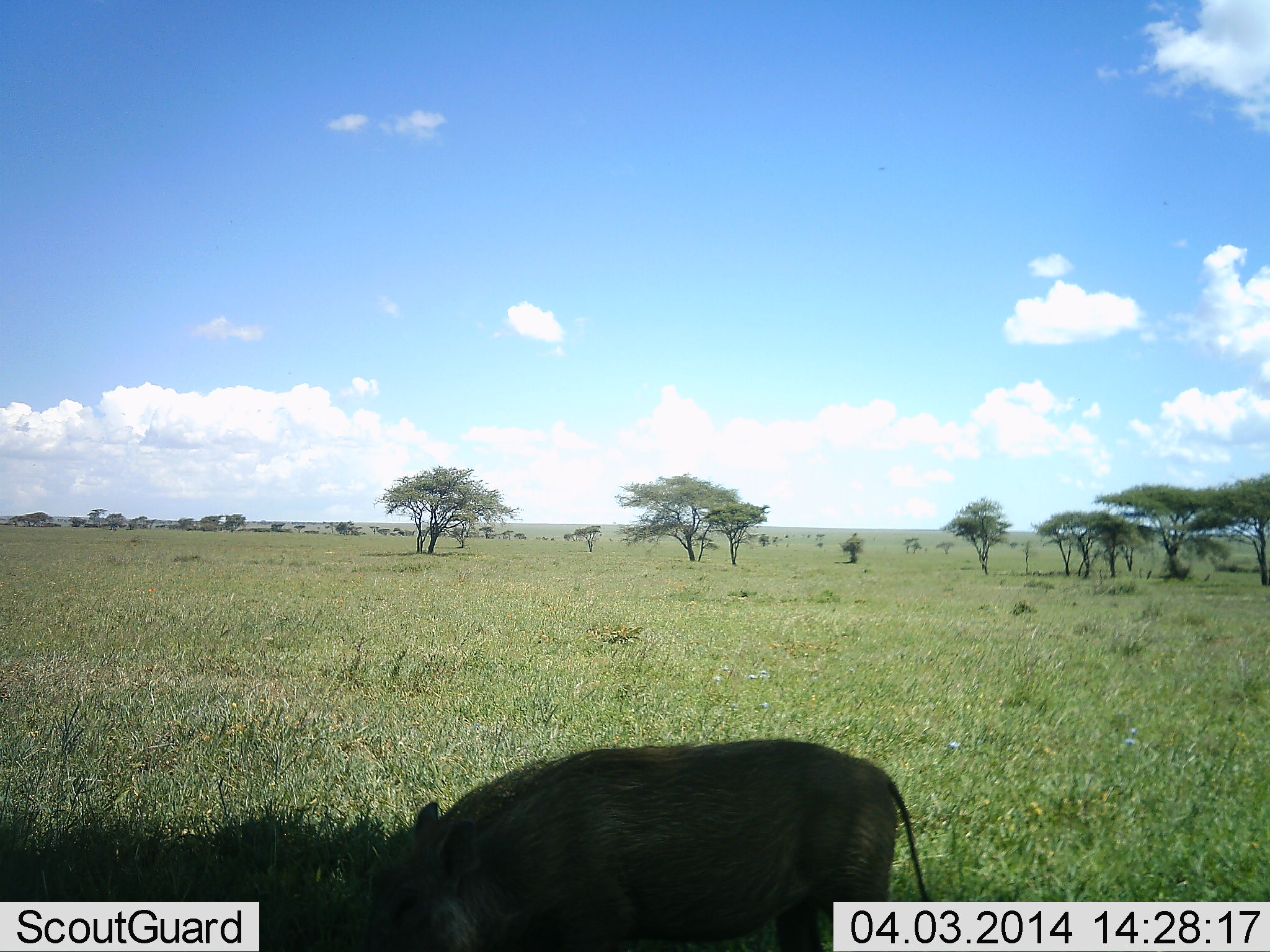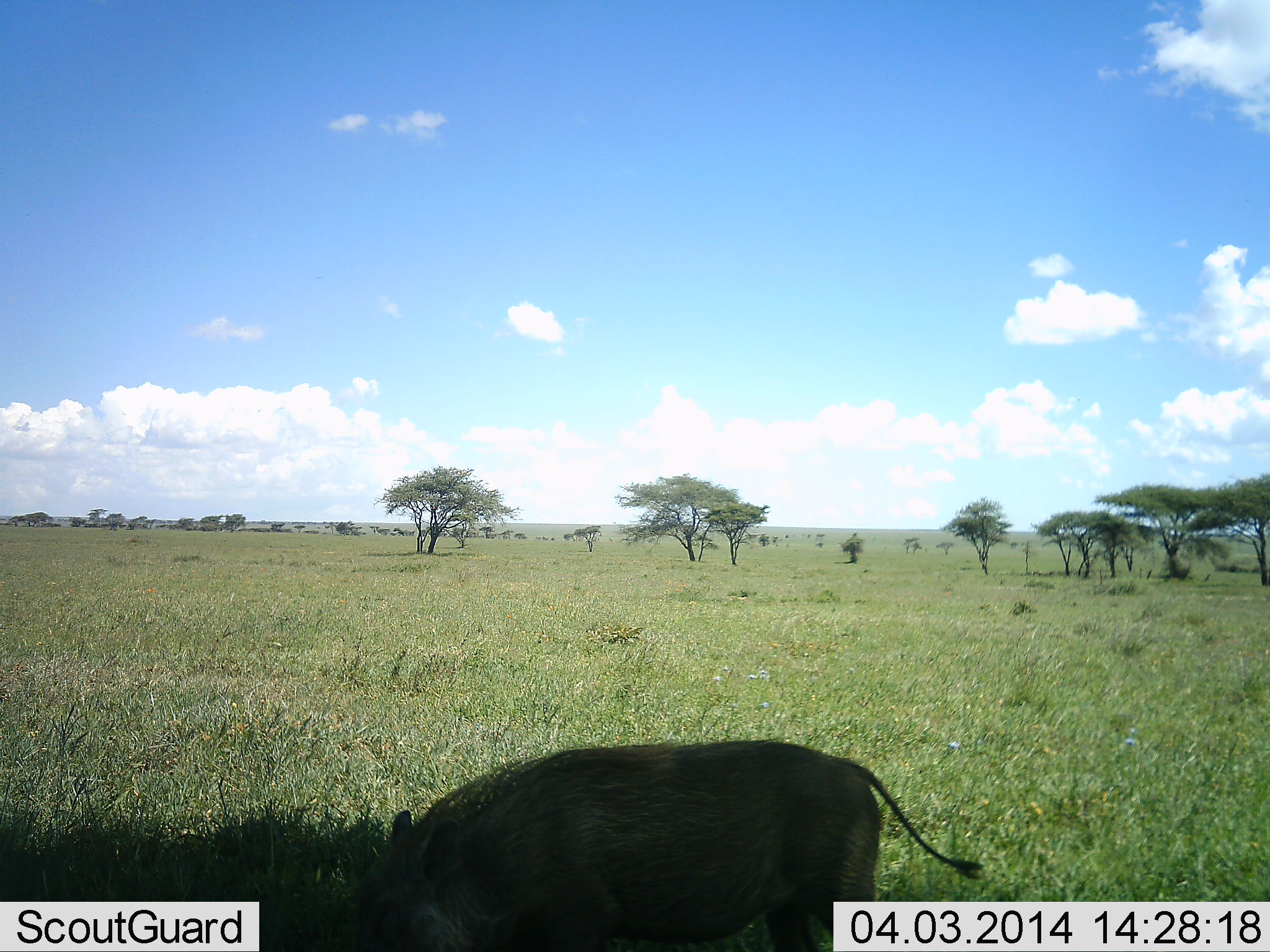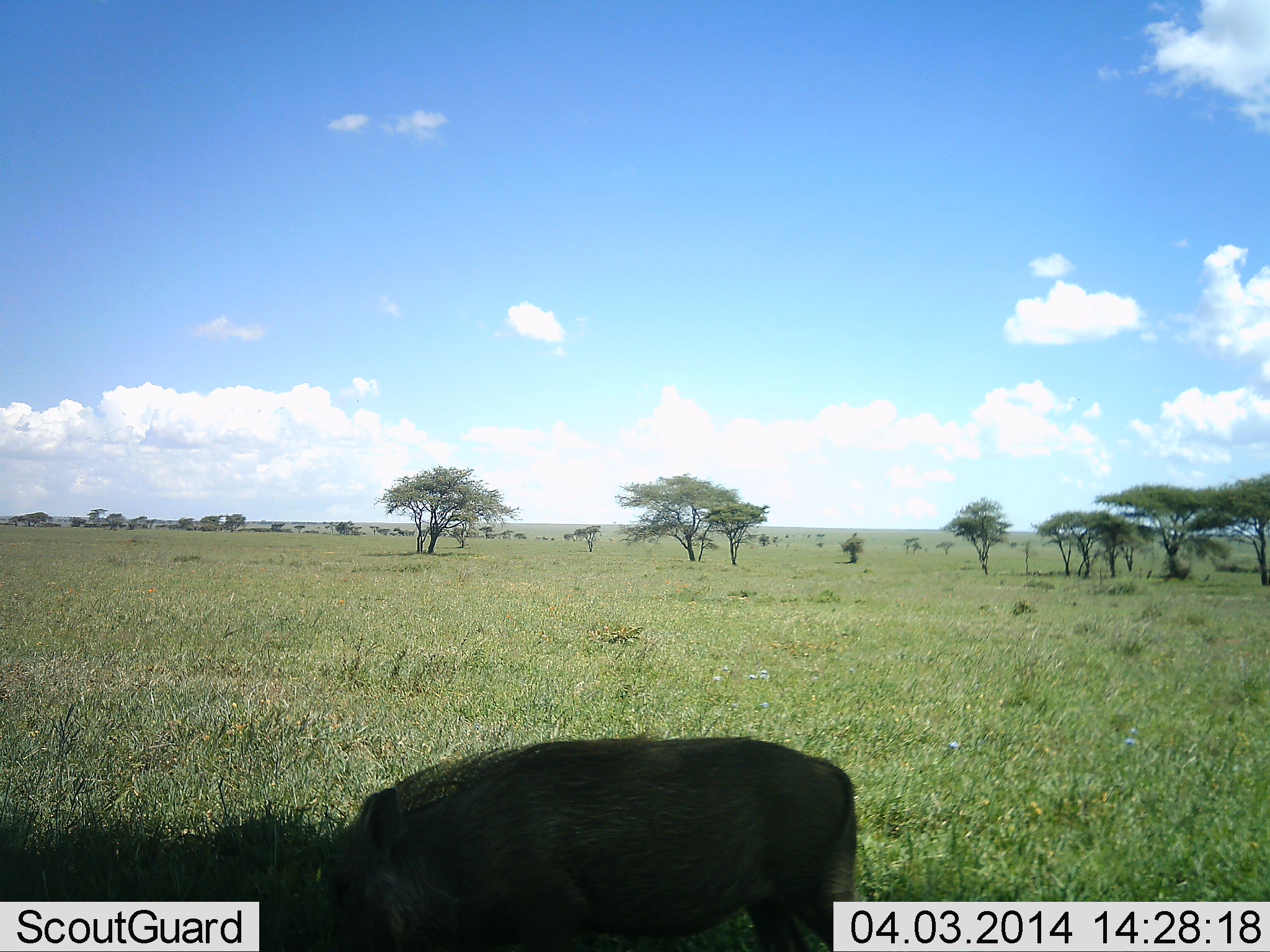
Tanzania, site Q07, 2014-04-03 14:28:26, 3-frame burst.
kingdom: Animalia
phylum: Chordata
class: Mammalia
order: Artiodactyla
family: Suidae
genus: Phacochoerus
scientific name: Phacochoerus africanus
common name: warthog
Warthog (Phacochoerus africanus), count 1. Behavior (volunteer vote fractions): standing 20%, resting 0%, moving 10%, interacting 0%. Young present (vote fraction): 0%. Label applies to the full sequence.